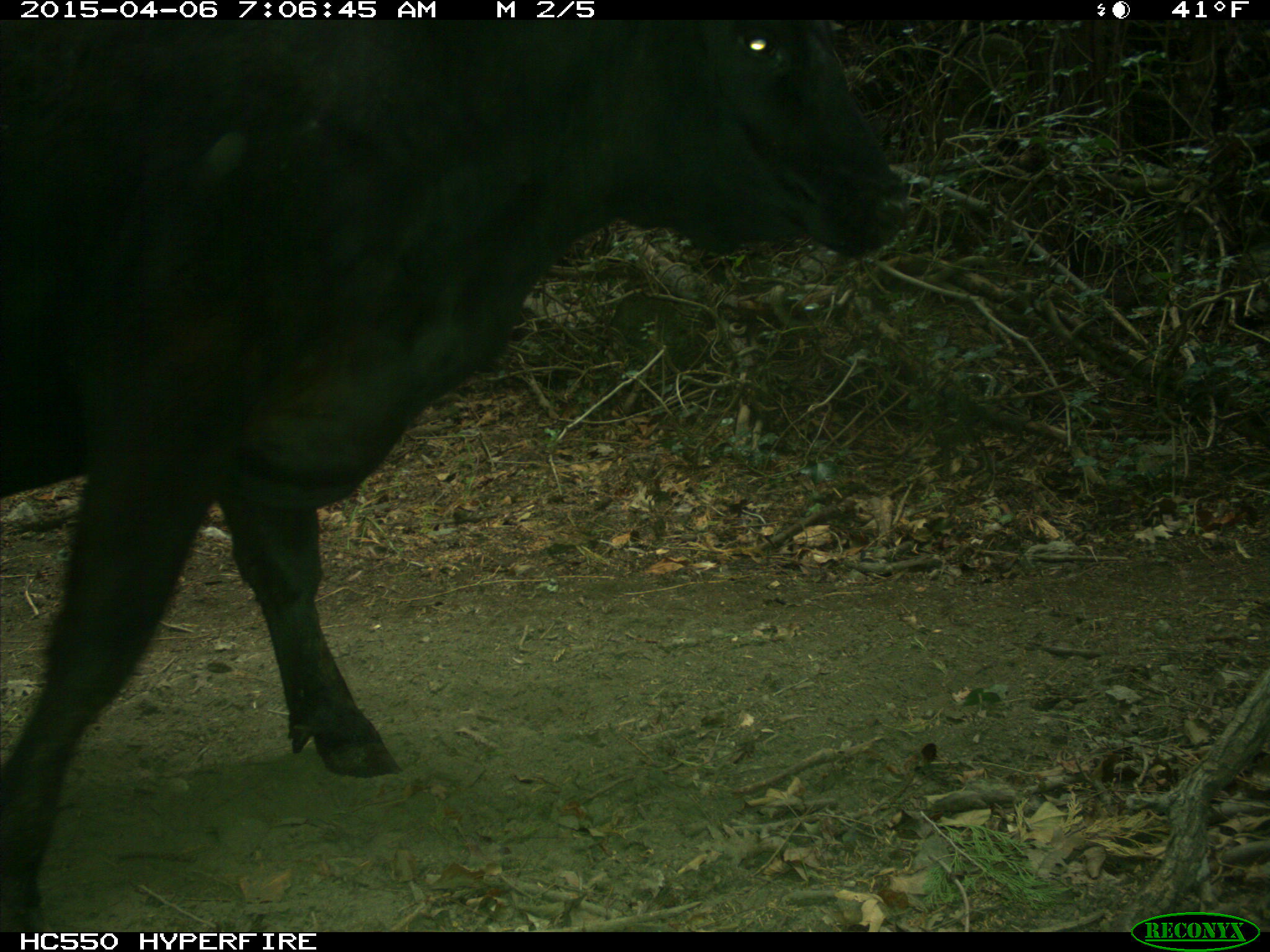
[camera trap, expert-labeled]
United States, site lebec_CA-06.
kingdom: Animalia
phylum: Chordata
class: Mammalia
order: Artiodactyla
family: Bovidae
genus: Bos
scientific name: Bos taurus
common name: domestic cow